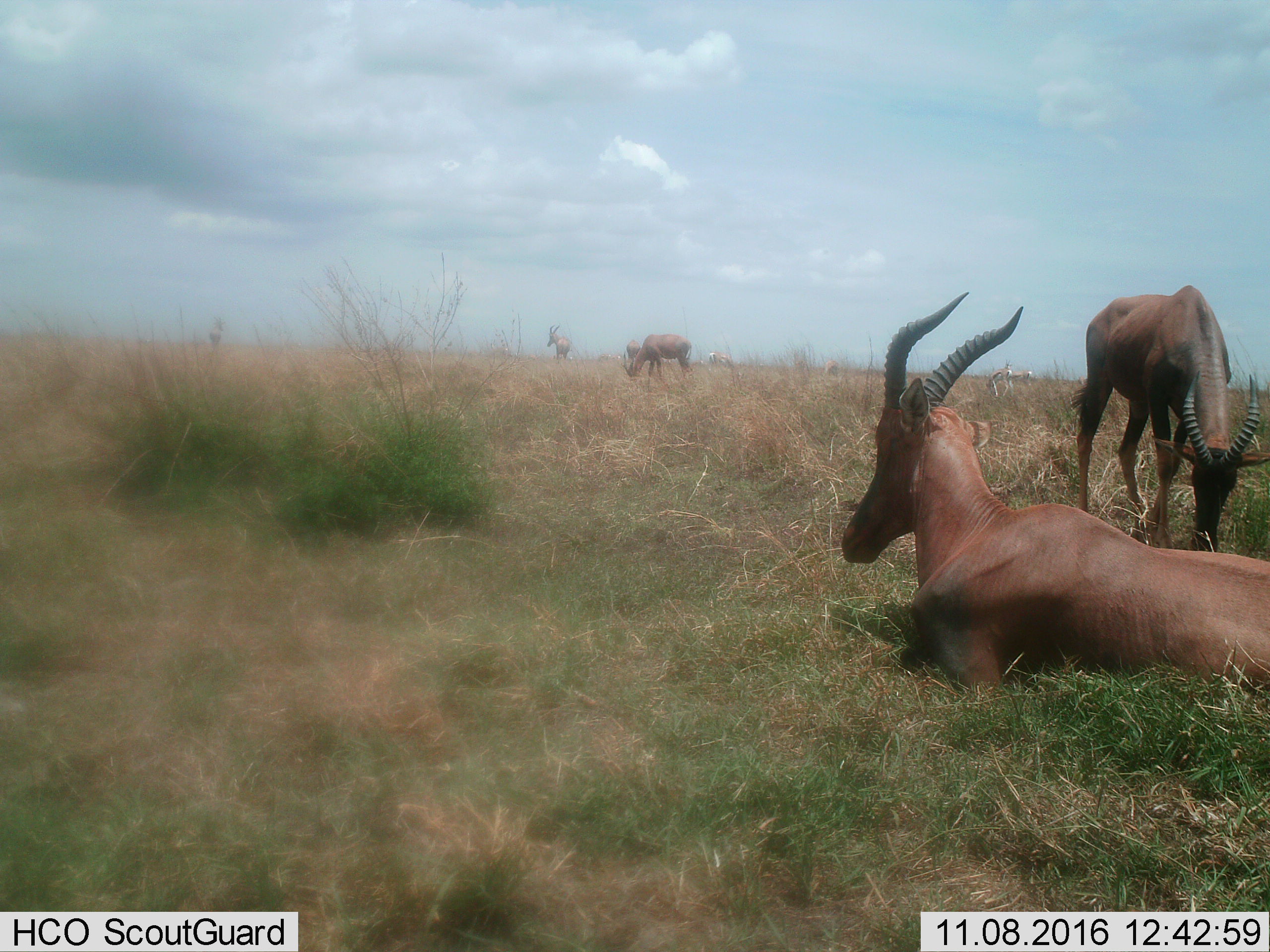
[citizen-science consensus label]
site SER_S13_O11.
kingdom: Animalia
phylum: Chordata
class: Mammalia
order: Artiodactyla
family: Bovidae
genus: Damaliscus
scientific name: Damaliscus lunatus jimela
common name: topi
Topi (Damaliscus lunatus jimela), count 6. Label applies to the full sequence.